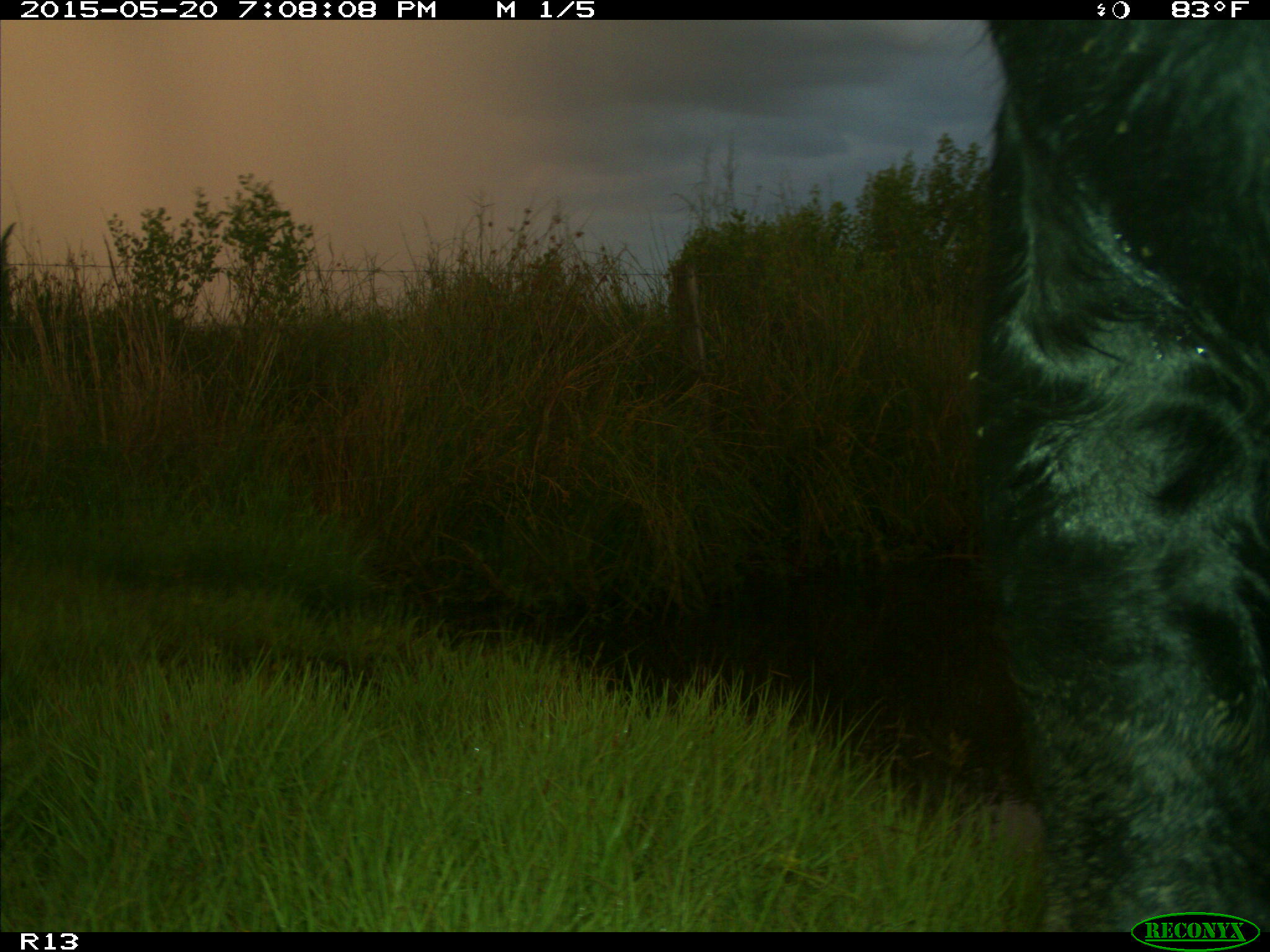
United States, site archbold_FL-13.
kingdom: Animalia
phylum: Chordata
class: Mammalia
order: Artiodactyla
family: Bovidae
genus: Bos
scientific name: Bos taurus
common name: domestic cow